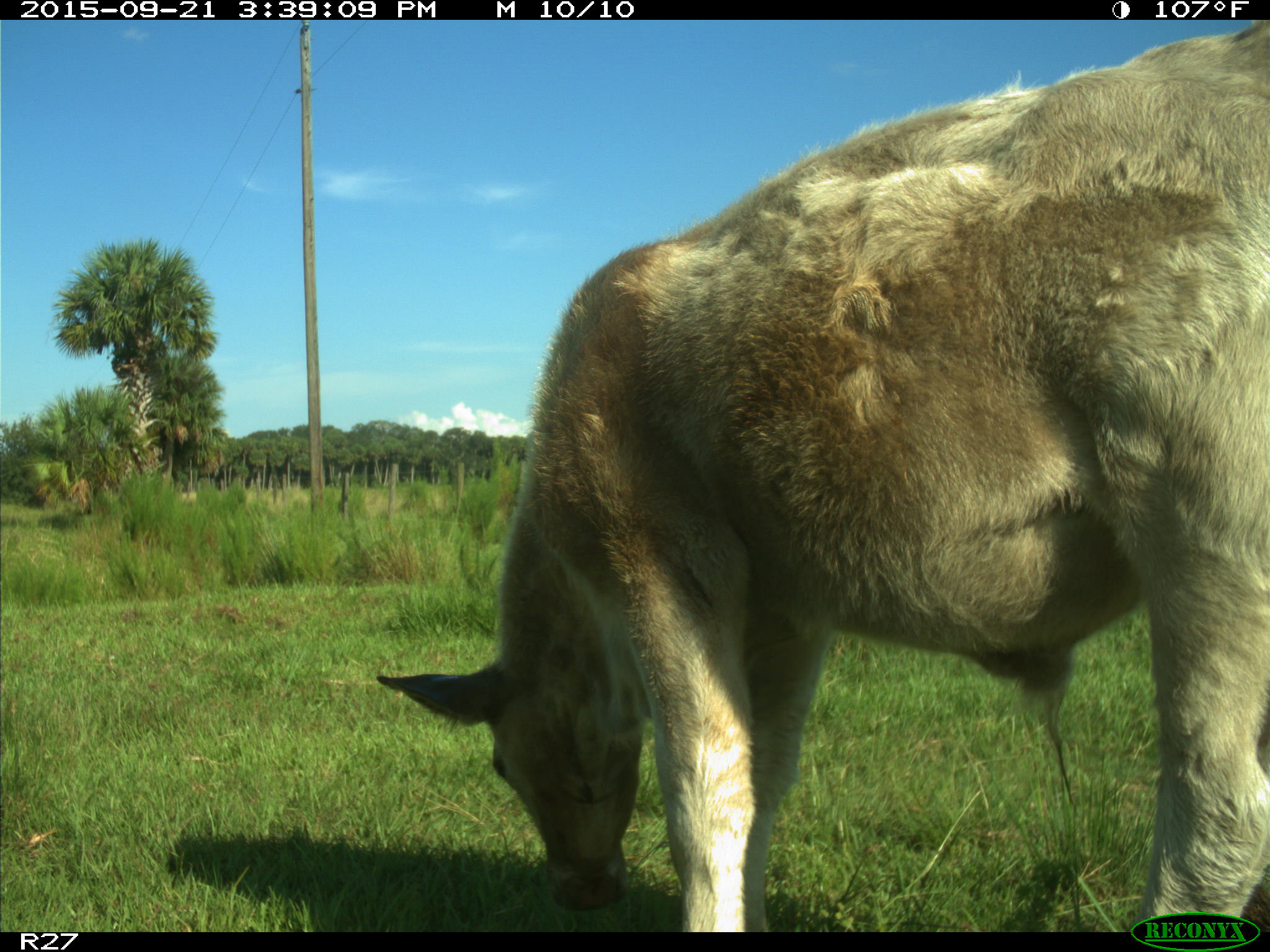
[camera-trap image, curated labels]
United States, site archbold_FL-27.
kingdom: Animalia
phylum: Chordata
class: Mammalia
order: Artiodactyla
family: Bovidae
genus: Bos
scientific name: Bos taurus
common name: domestic cow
Bos taurus (domestic cow).